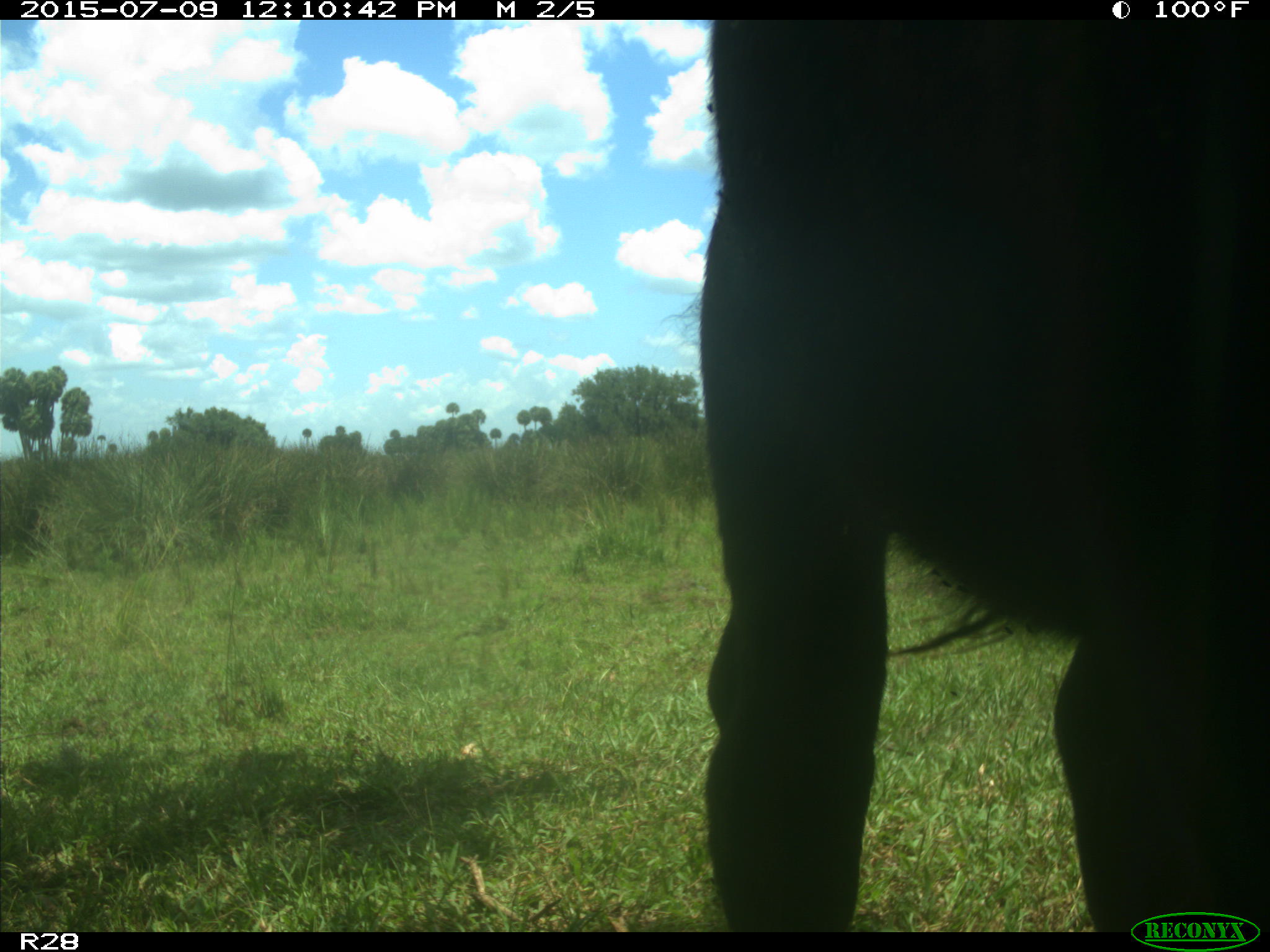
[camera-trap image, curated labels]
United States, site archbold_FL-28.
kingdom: Animalia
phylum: Chordata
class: Mammalia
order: Artiodactyla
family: Bovidae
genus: Bos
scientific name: Bos taurus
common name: domestic cow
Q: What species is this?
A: Bos taurus (domestic cow).